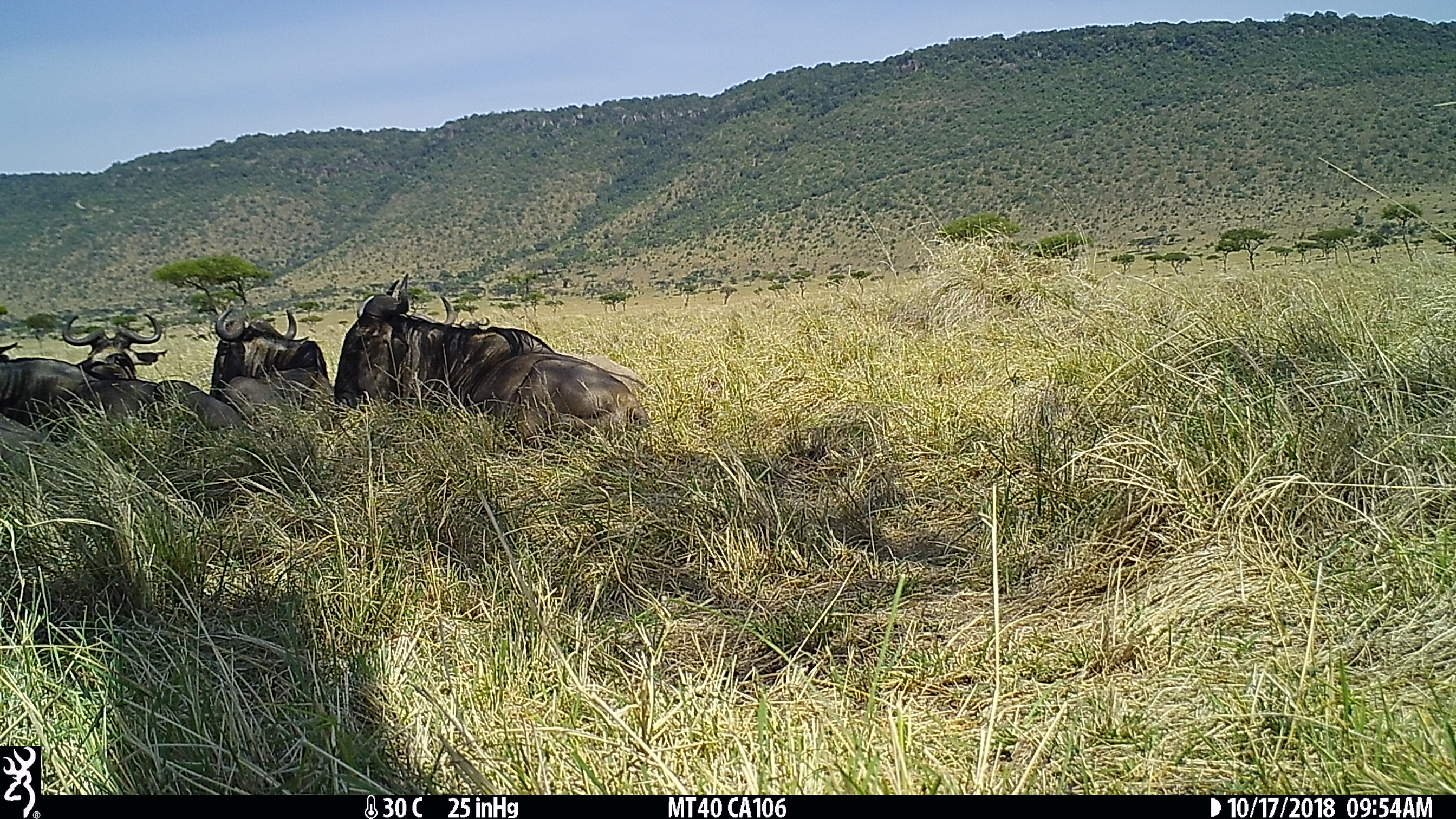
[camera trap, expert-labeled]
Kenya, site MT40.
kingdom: Animalia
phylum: Chordata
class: Mammalia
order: Artiodactyla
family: Bovidae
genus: Connochaetes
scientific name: Connochaetes taurinus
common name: blue wildebeest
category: wildebeest